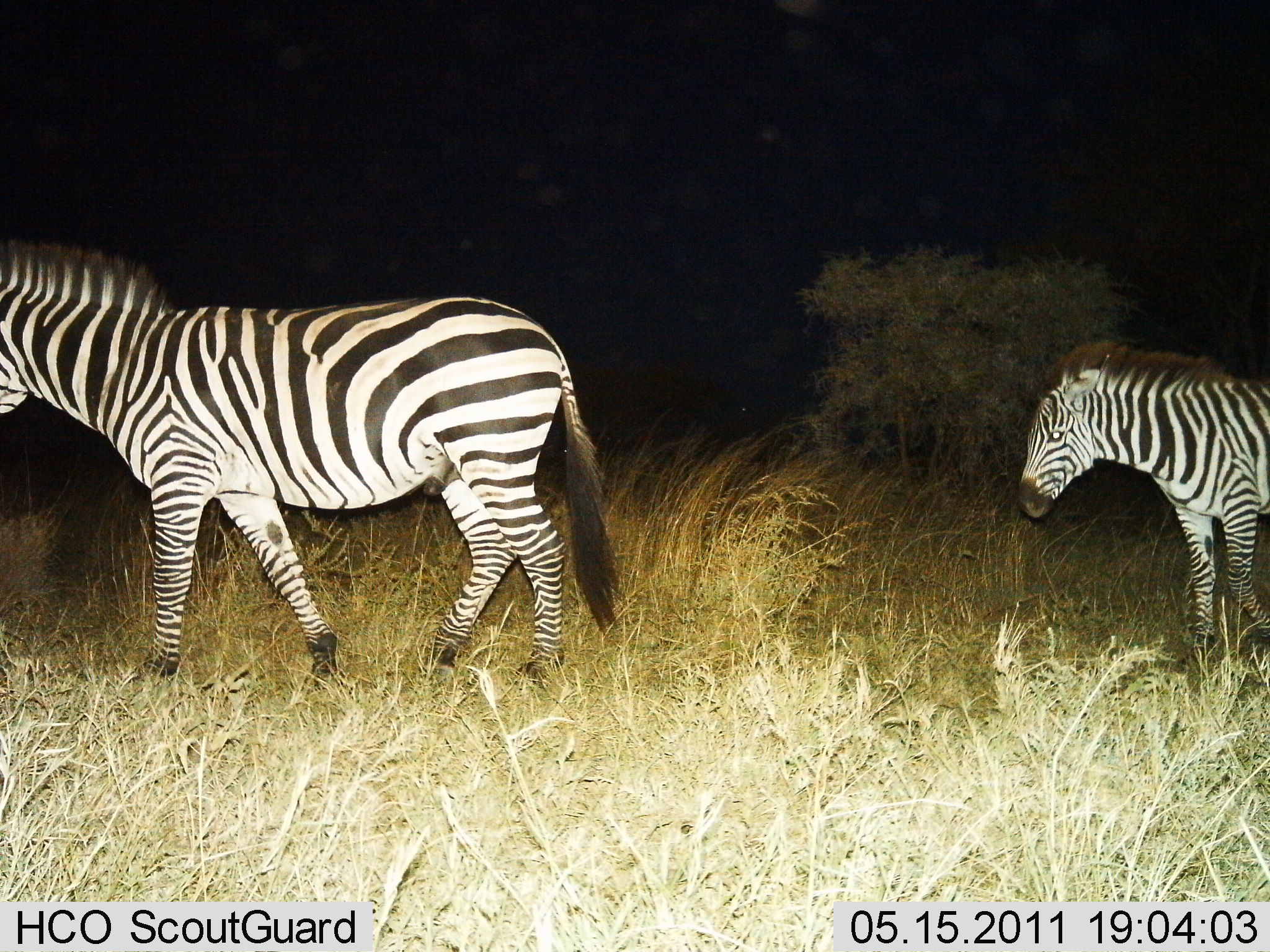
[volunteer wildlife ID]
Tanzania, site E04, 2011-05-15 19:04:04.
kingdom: Animalia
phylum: Chordata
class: Mammalia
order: Perissodactyla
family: Equidae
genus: Equus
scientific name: Equus quagga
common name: plains zebra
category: zebra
Zebra (plains zebra) (Equus quagga), count 2. Behavior (volunteer vote fractions): standing 10%, resting 0%, moving 100%, interacting 0%. Young present (vote fraction): 20%. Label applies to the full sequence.